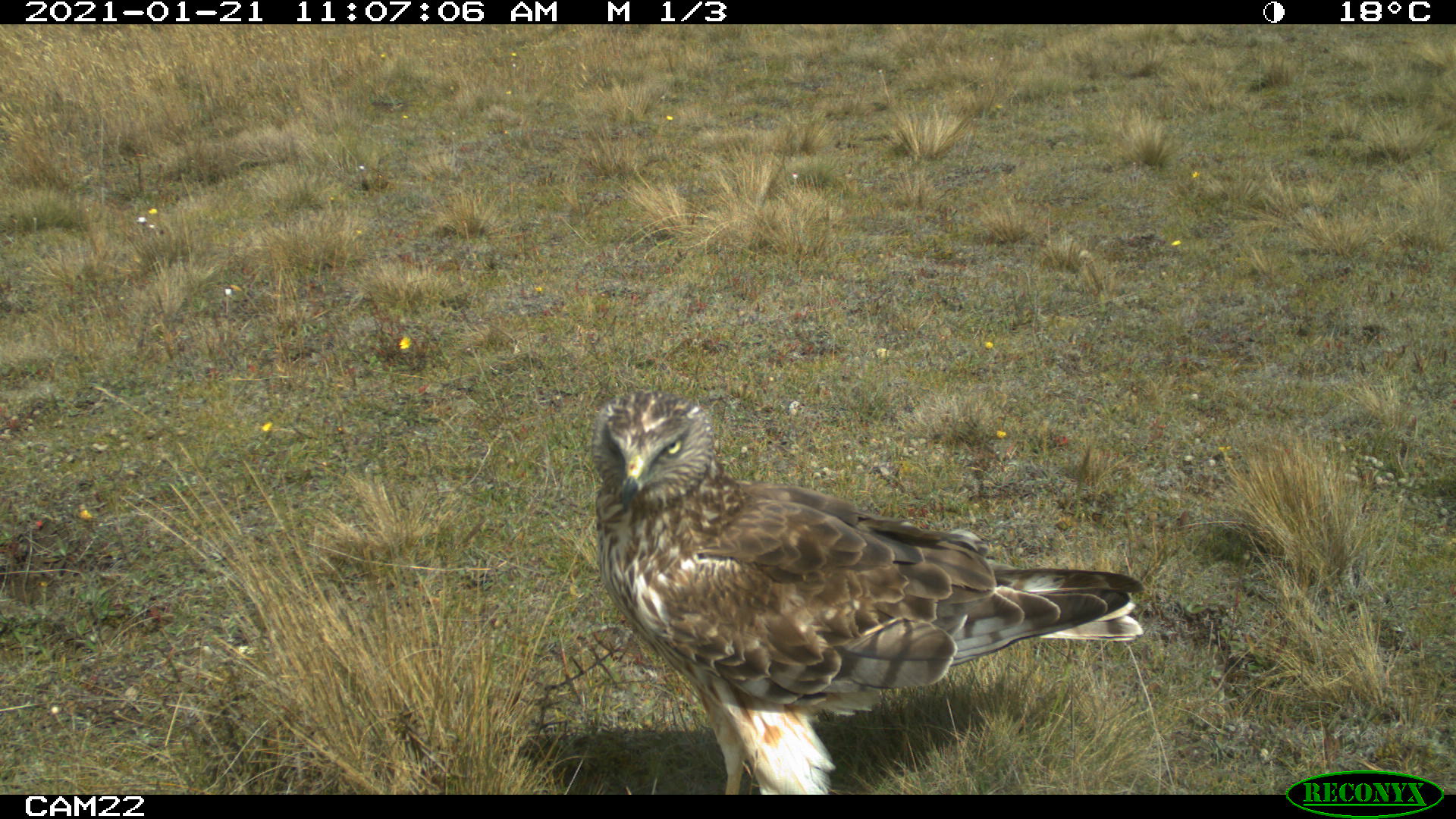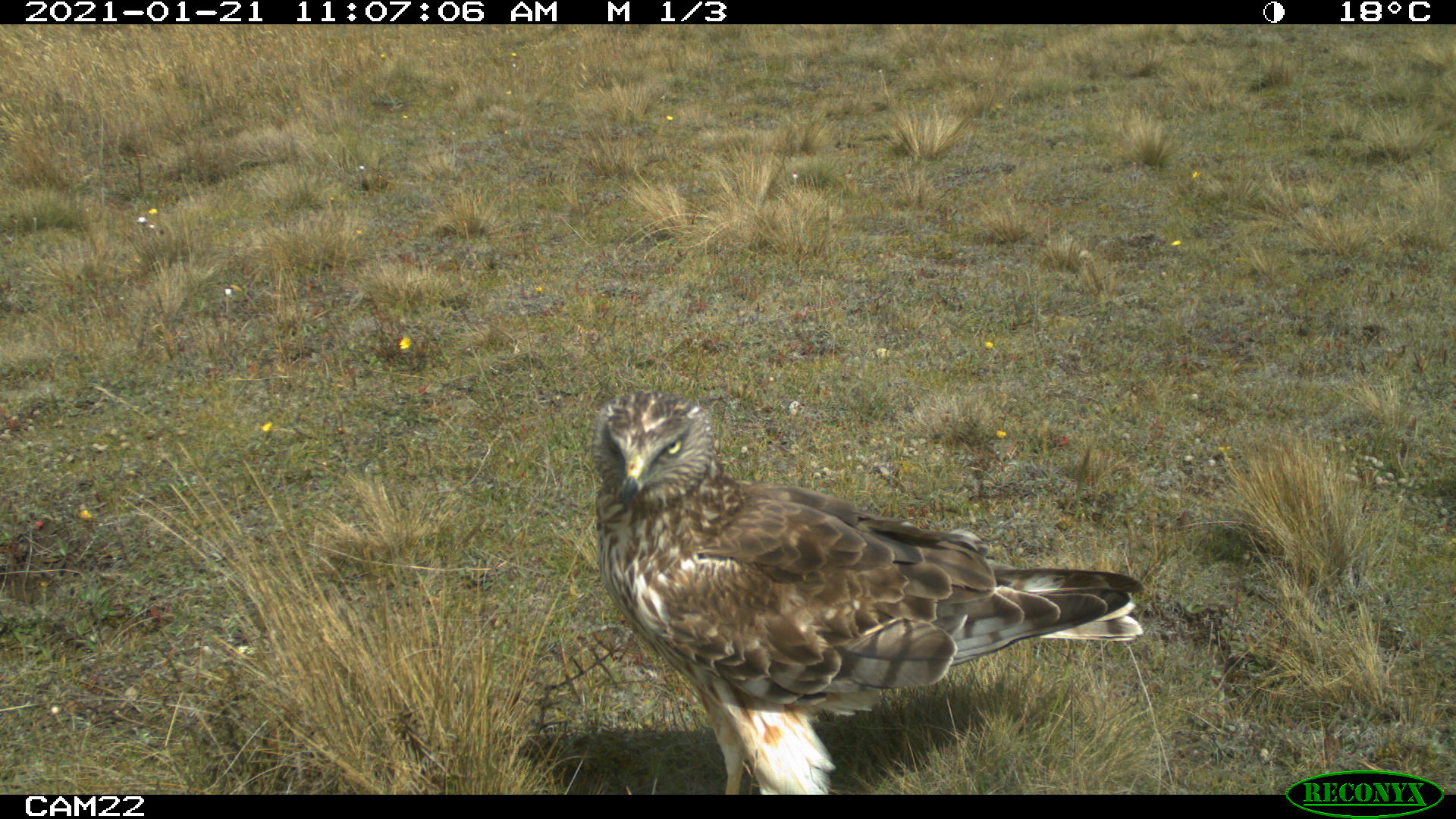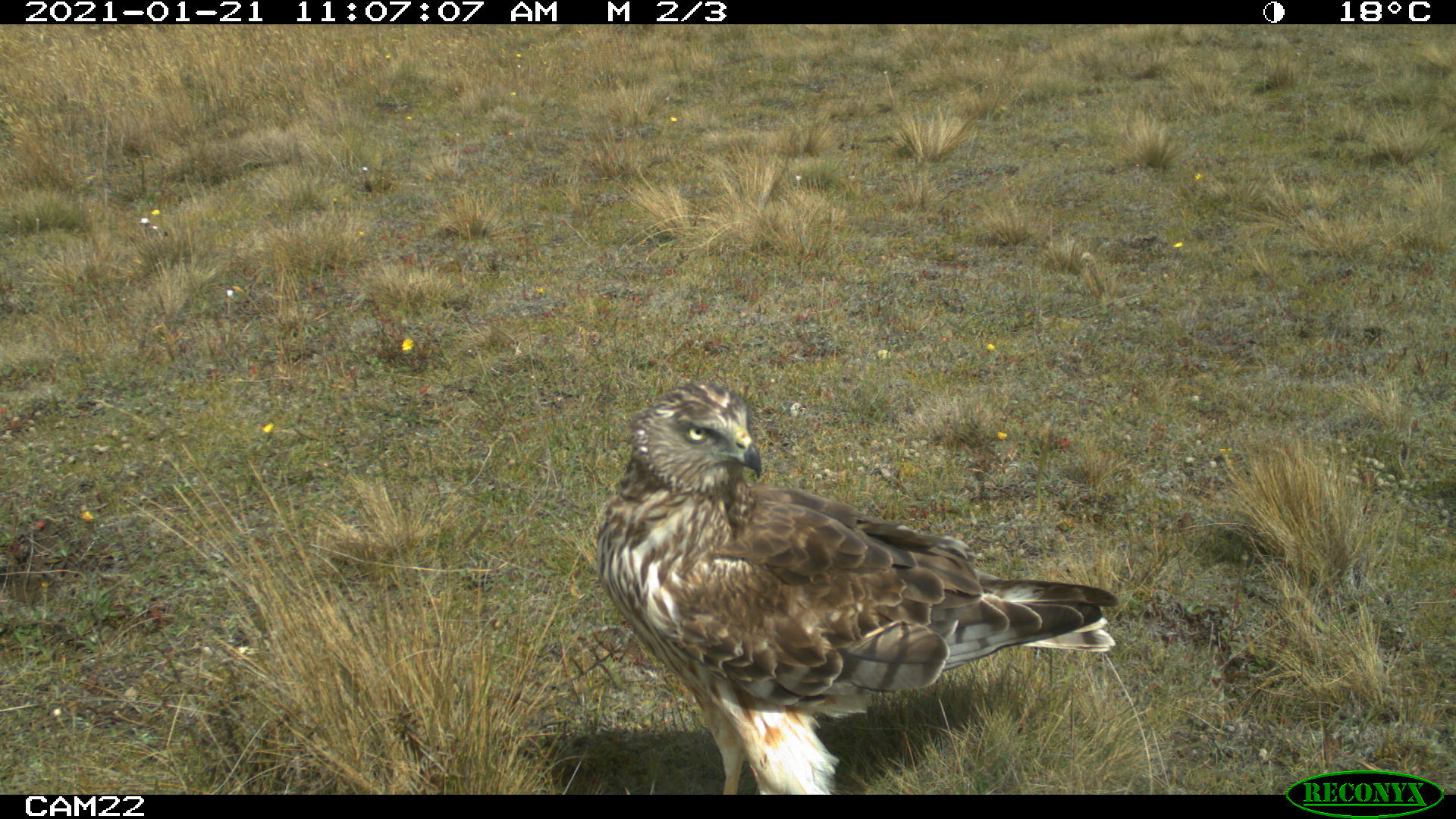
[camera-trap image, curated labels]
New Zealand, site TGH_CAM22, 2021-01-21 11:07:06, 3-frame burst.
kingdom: Animalia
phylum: Chordata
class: Aves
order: Accipitriformes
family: Accipitridae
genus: Circus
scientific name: Circus approximans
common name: swamp harrier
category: harrier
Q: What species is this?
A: Harrier (swamp harrier) (Circus approximans).